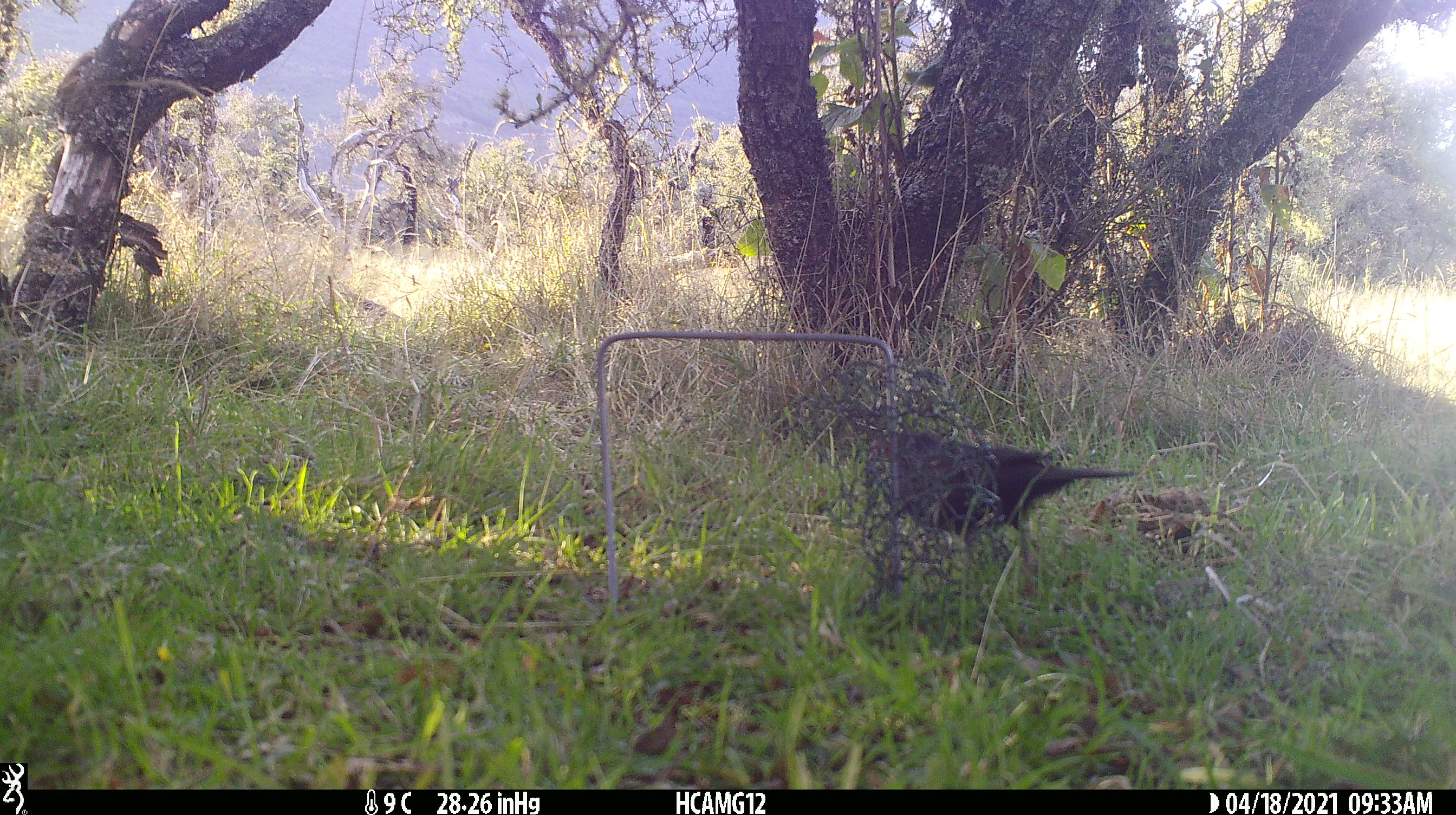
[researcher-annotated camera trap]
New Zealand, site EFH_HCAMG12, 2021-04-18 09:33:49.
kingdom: Animalia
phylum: Chordata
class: Aves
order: Passeriformes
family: Turdidae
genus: Turdus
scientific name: Turdus merula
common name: eurasian blackbird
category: blackbird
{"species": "blackbird (eurasian blackbird) (Turdus merula)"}